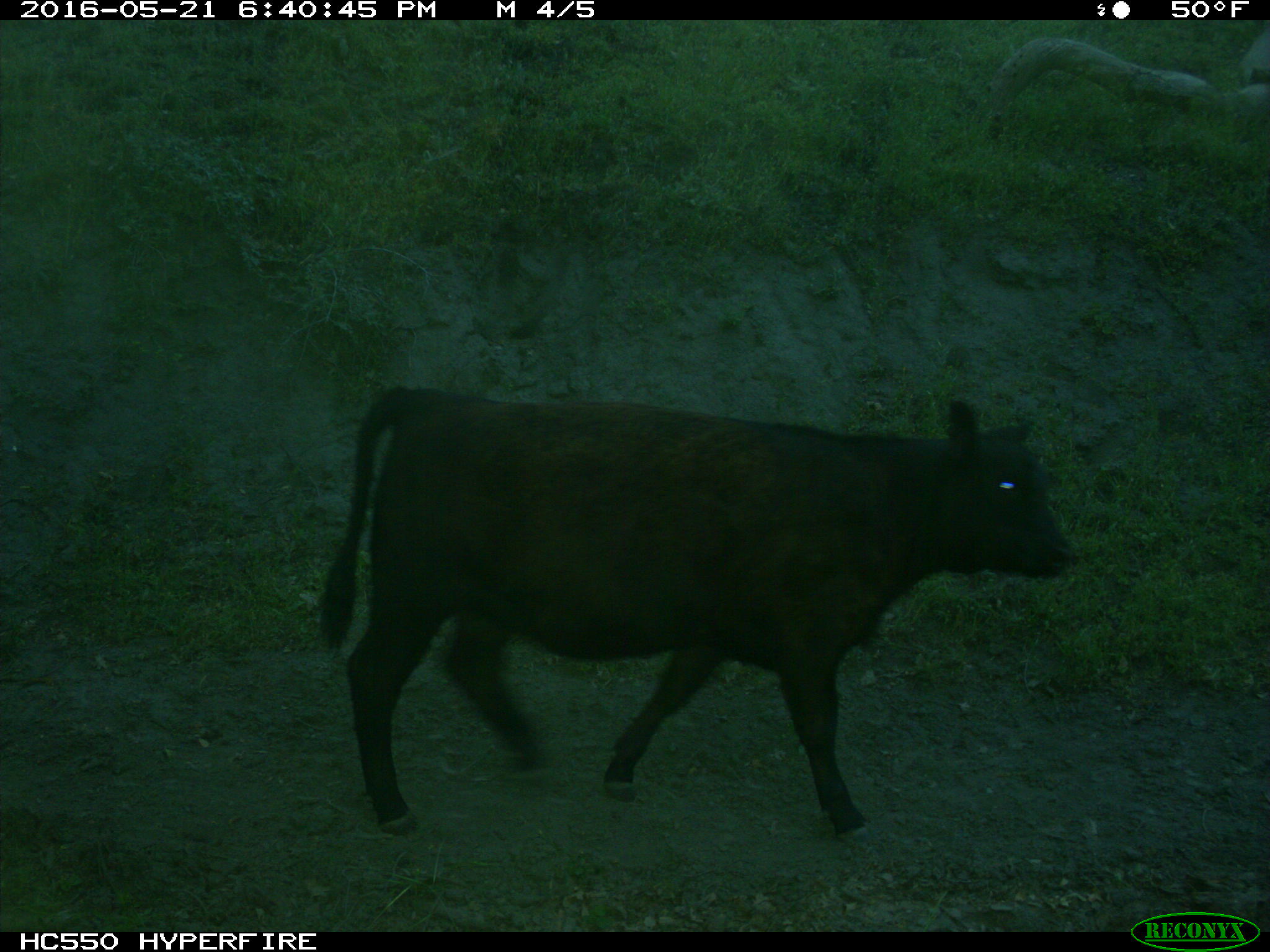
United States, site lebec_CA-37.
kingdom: Animalia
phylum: Chordata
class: Mammalia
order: Artiodactyla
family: Bovidae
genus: Bos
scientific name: Bos taurus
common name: domestic cow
Bos taurus (domestic cow).